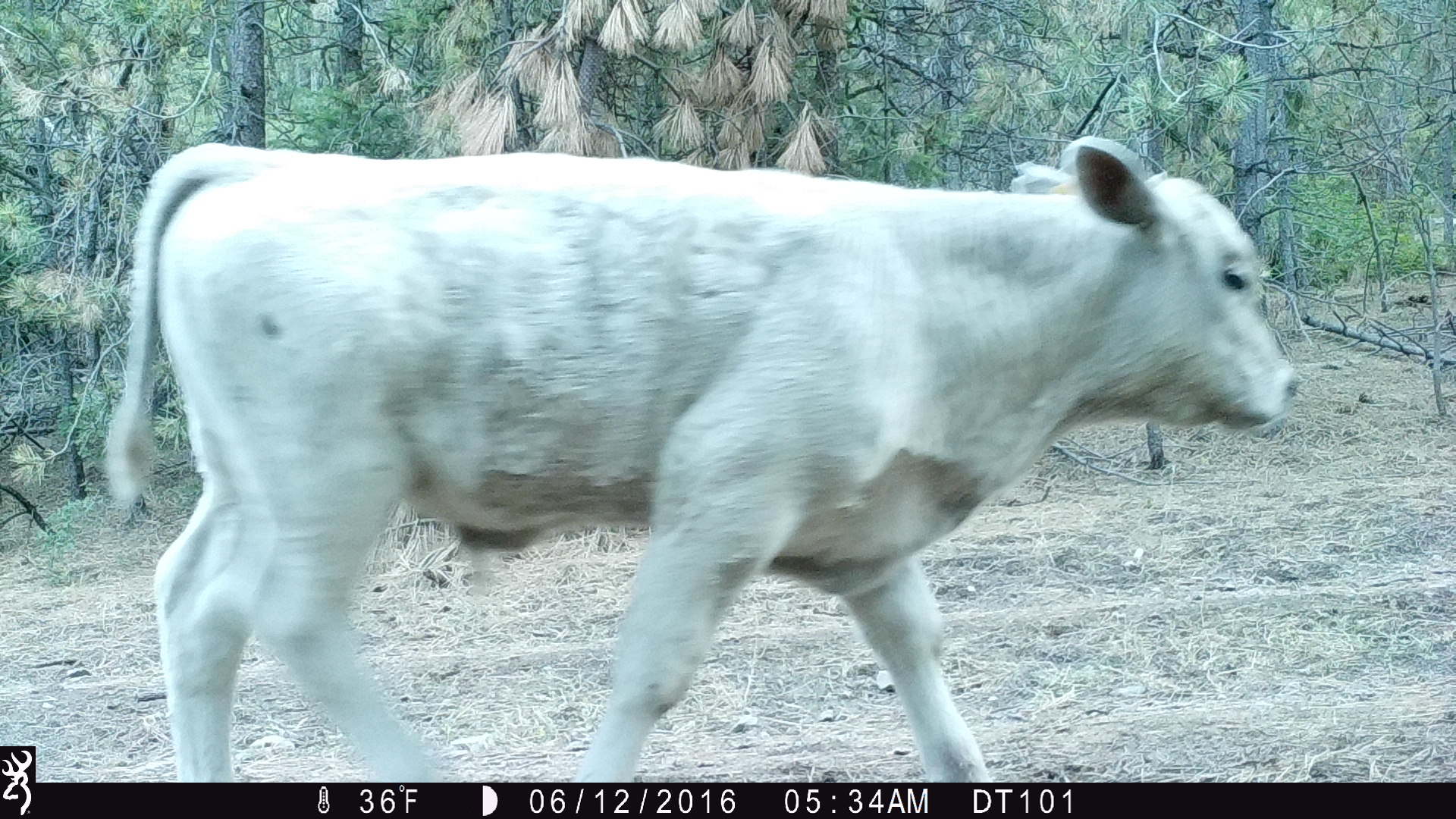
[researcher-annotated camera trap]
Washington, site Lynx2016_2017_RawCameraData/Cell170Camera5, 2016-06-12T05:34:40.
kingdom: Animalia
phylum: Chordata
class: Mammalia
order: Artiodactyla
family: Bovidae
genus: Bos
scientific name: Bos taurus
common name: domestic cattle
Domestic cattle (Bos taurus). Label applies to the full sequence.